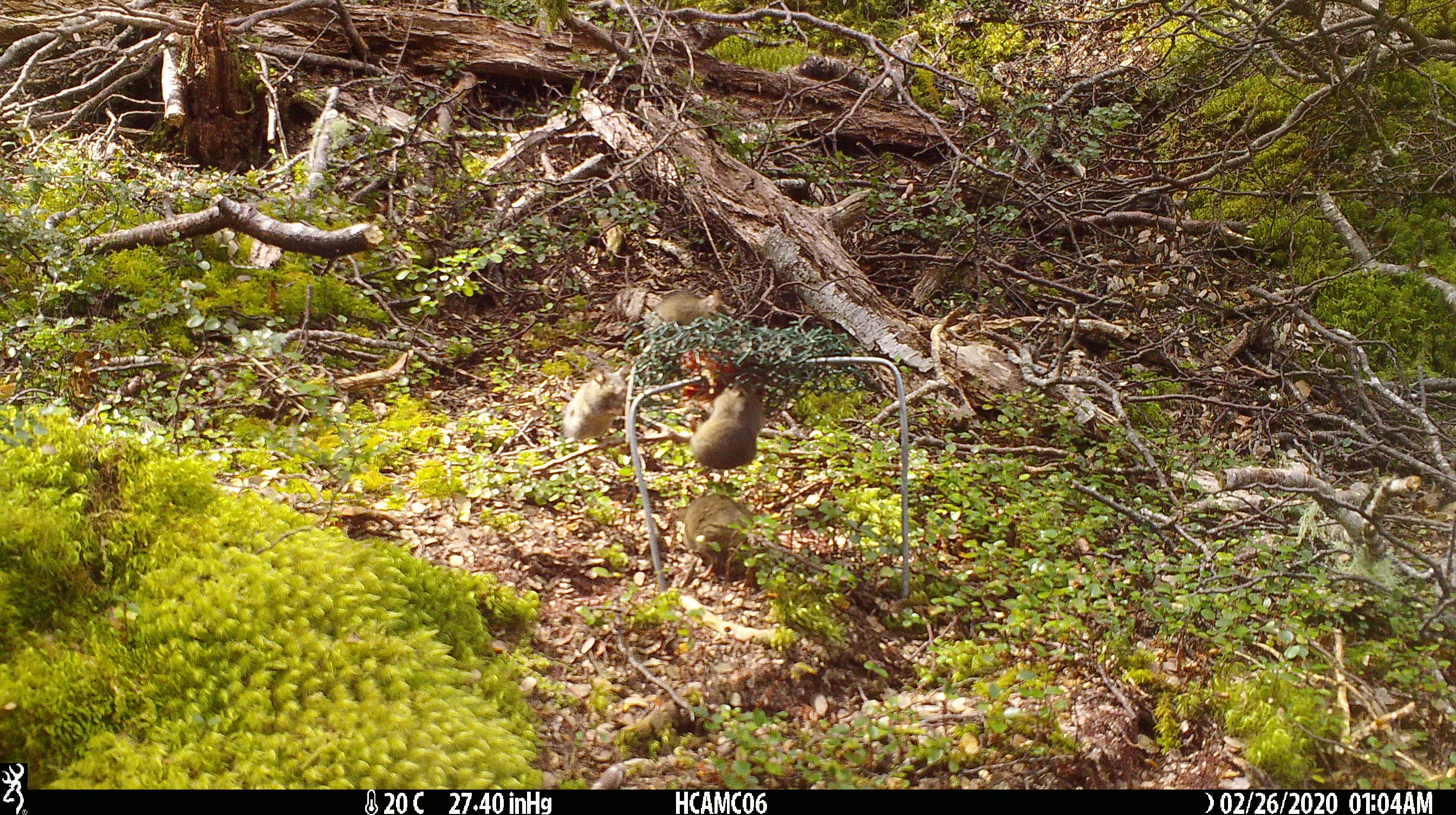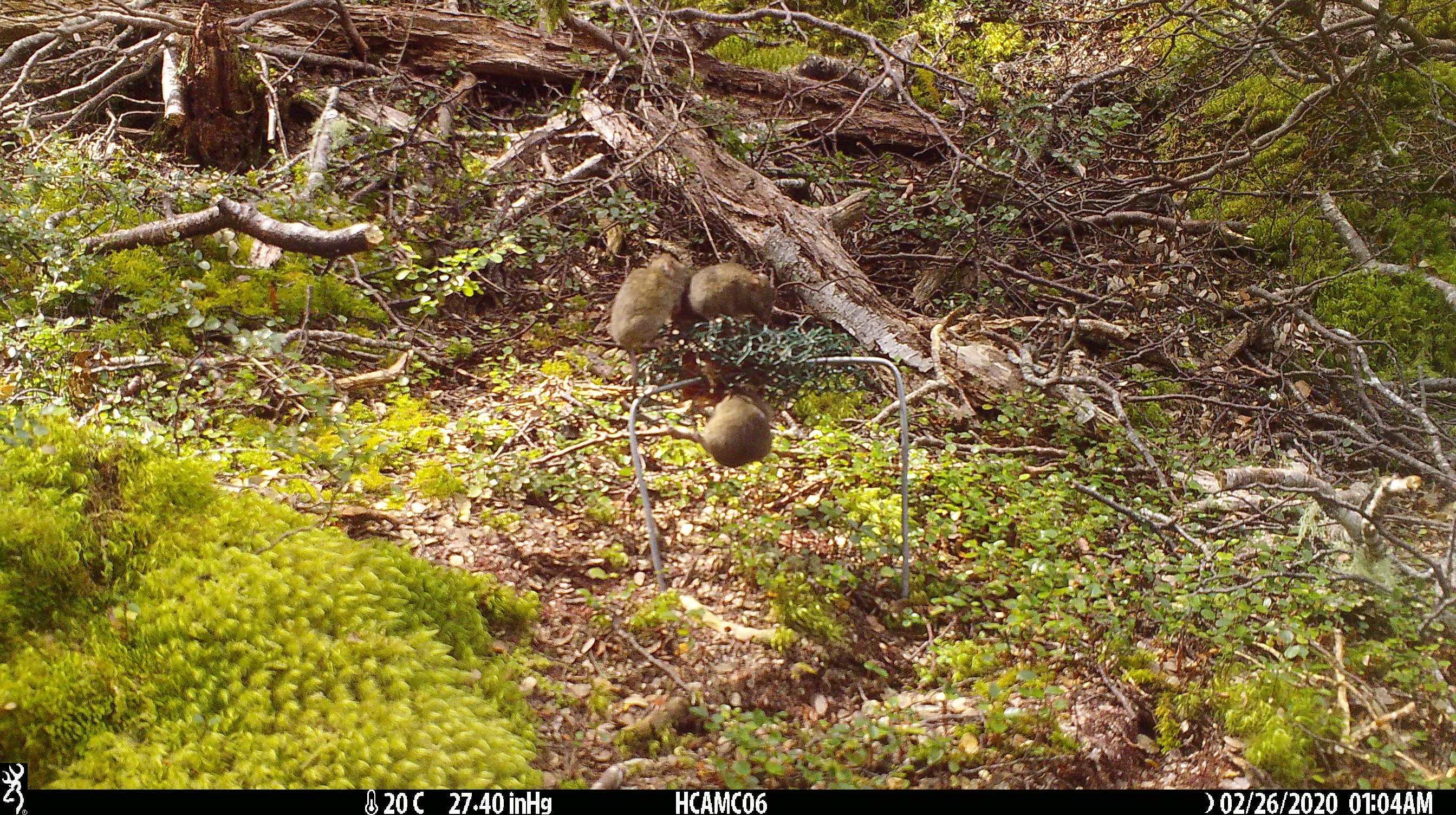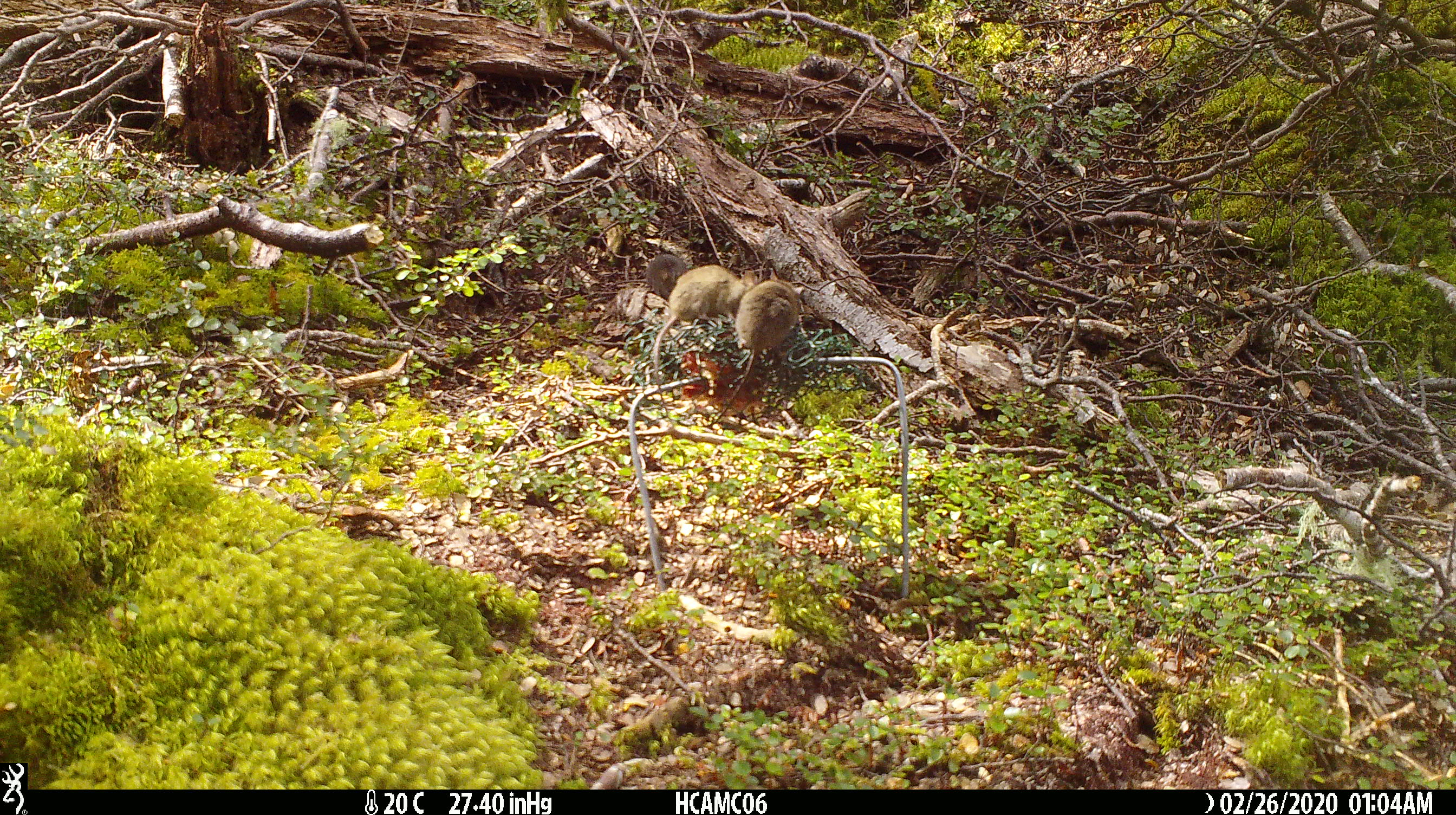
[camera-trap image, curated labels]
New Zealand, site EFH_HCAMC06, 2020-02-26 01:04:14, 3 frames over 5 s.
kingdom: Animalia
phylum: Chordata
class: Mammalia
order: Rodentia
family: Muridae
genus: Mus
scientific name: Mus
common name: mouse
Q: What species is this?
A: Mouse (Mus).